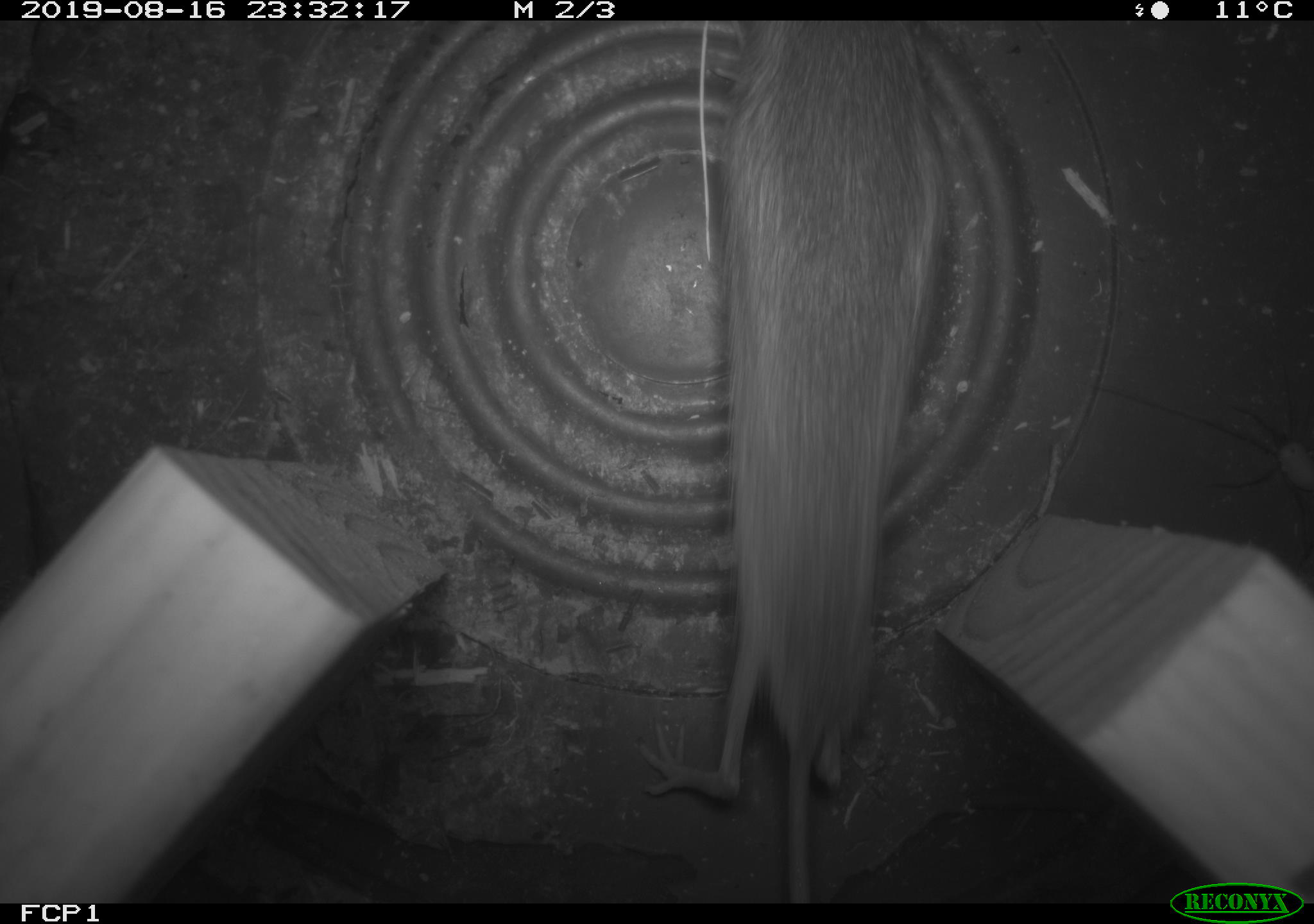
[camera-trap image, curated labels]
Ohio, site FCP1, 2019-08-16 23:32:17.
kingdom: Animalia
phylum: Chordata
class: Mammalia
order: Rodentia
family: Zapodidae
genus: Napaeozapus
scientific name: Napaeozapus insignis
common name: woodland jumping mouse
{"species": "woodland jumping mouse (Napaeozapus insignis)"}